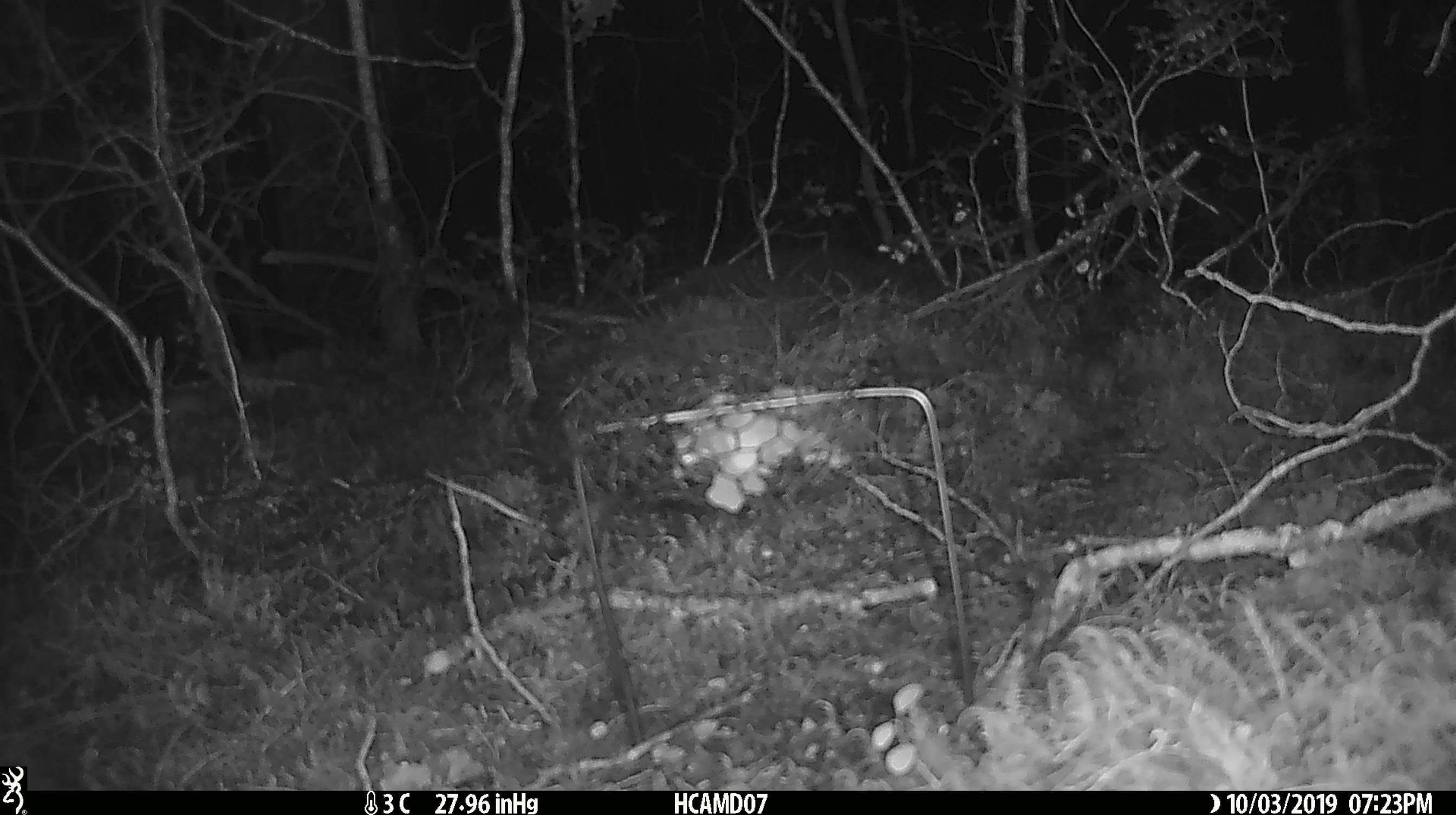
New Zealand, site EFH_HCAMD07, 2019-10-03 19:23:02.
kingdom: Animalia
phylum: Chordata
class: Mammalia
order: Rodentia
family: Muridae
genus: Mus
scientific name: Mus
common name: mouse